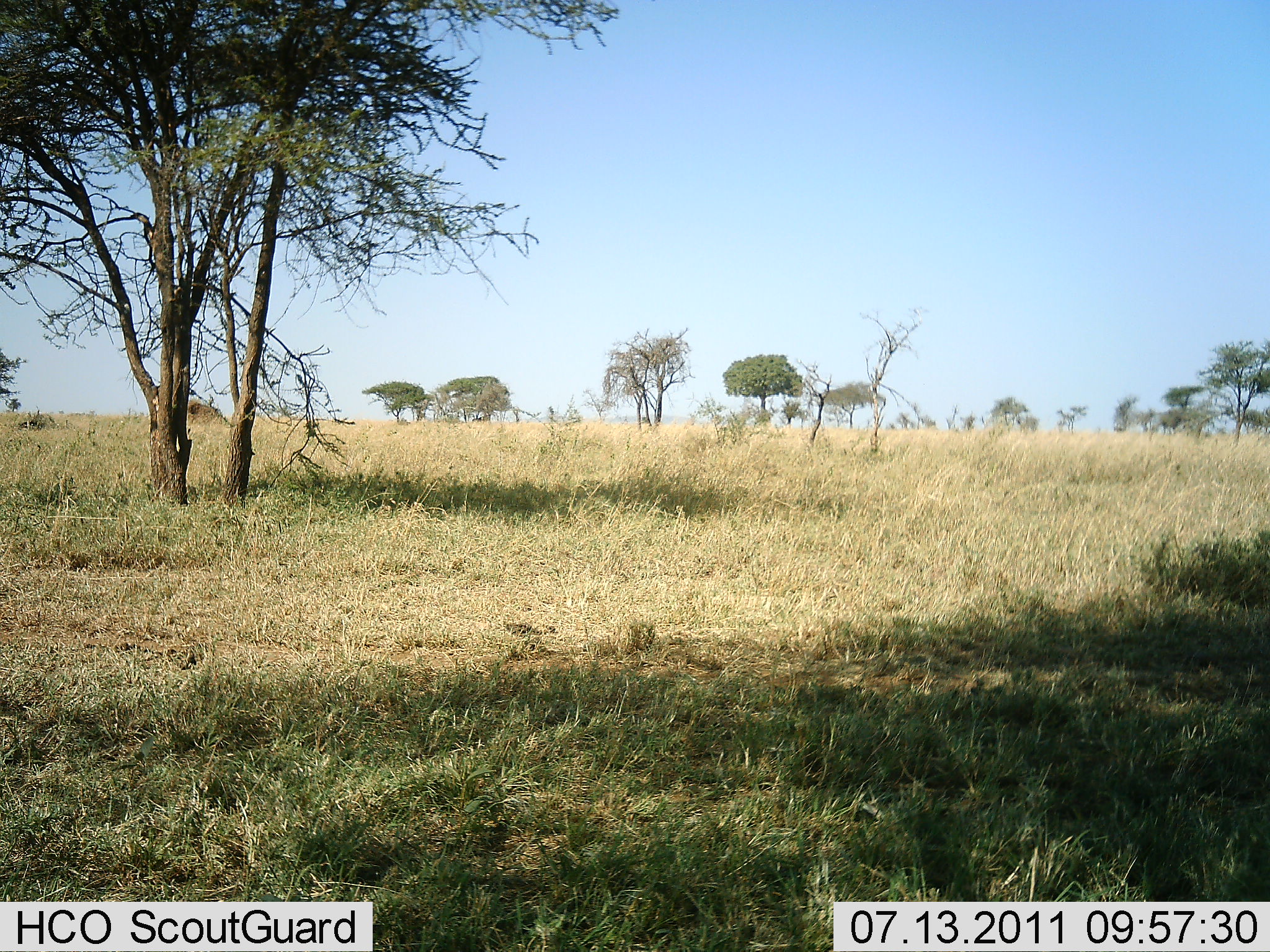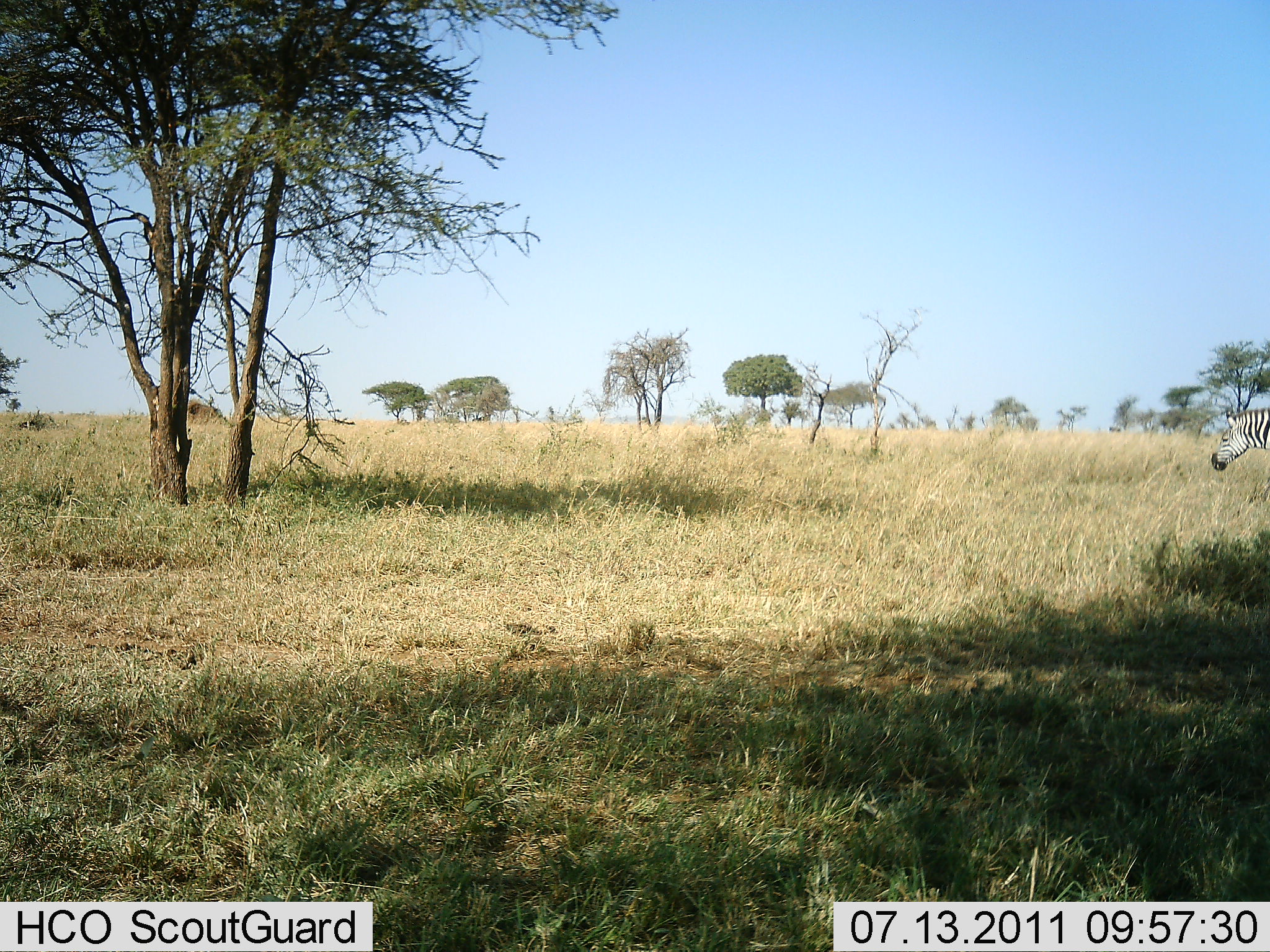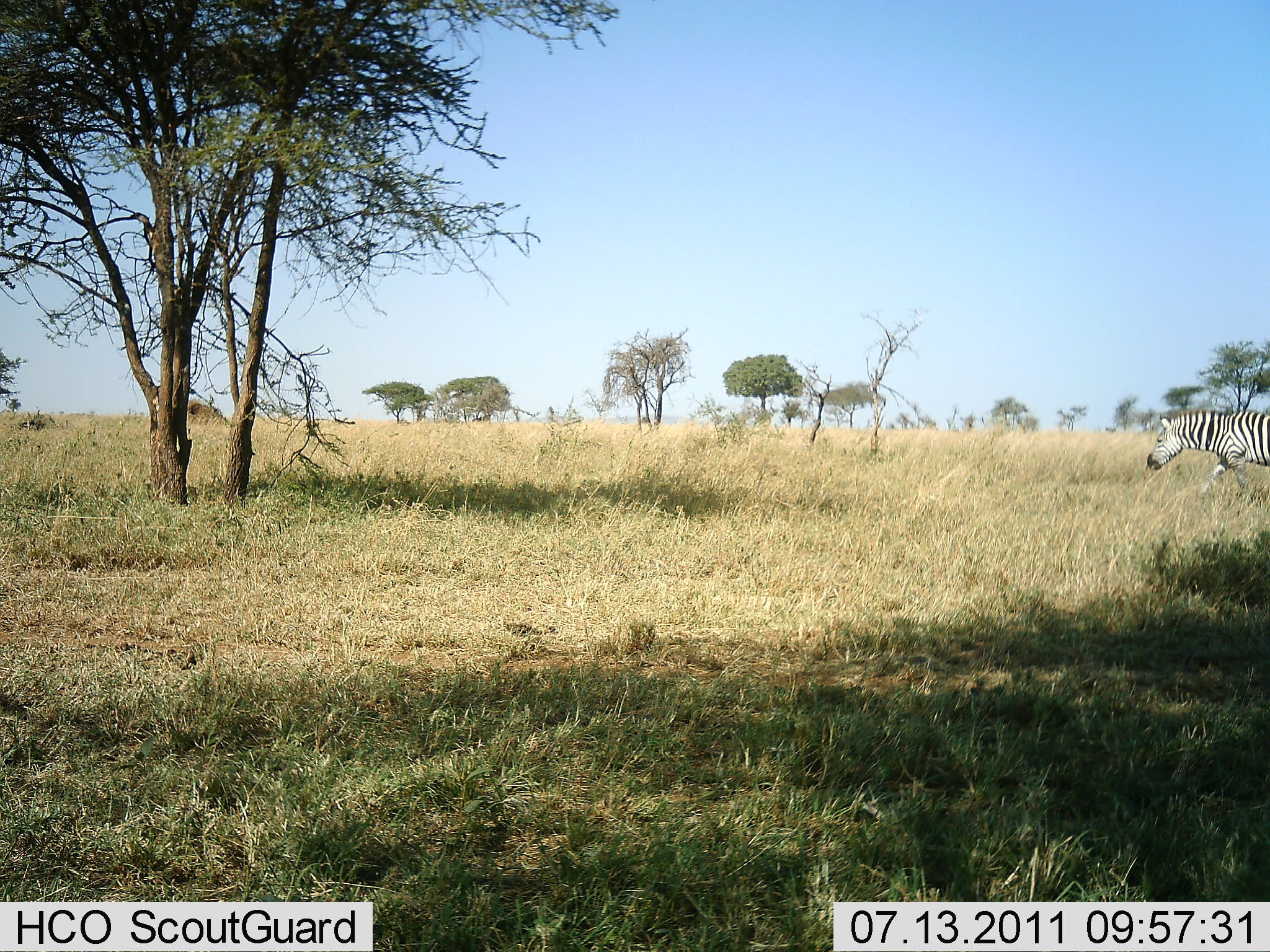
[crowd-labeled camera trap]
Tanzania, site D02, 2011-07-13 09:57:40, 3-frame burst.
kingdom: Animalia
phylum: Chordata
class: Mammalia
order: Perissodactyla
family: Equidae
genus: Equus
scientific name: Equus quagga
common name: plains zebra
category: zebra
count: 1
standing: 0%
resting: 0%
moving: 100%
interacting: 0%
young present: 0%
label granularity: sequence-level